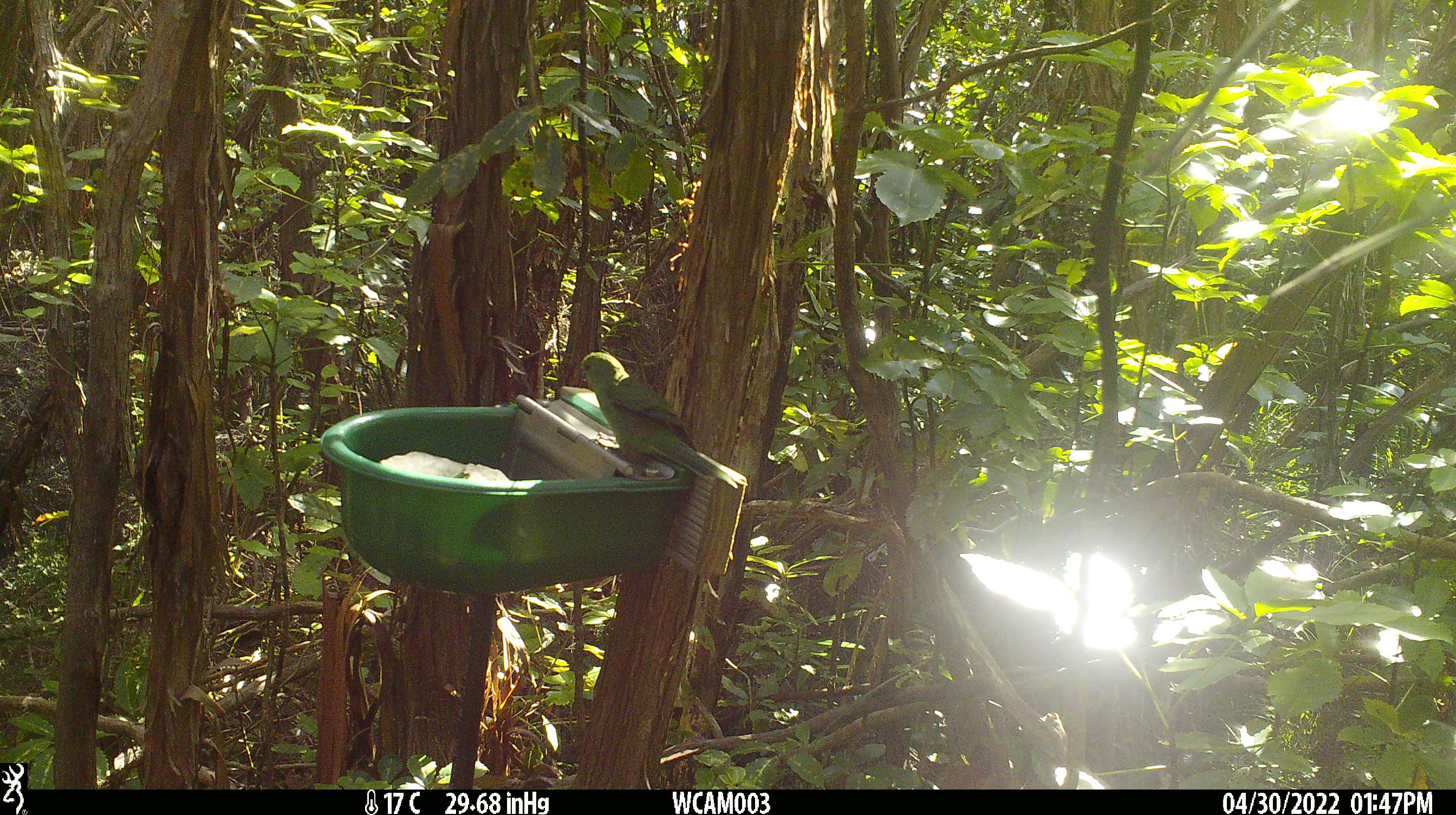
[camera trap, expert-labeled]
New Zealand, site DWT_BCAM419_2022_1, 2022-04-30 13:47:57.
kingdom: Animalia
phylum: Chordata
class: Aves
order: Psittaciformes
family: Psittaculidae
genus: Cyanoramphus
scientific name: Cyanoramphus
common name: parakeet